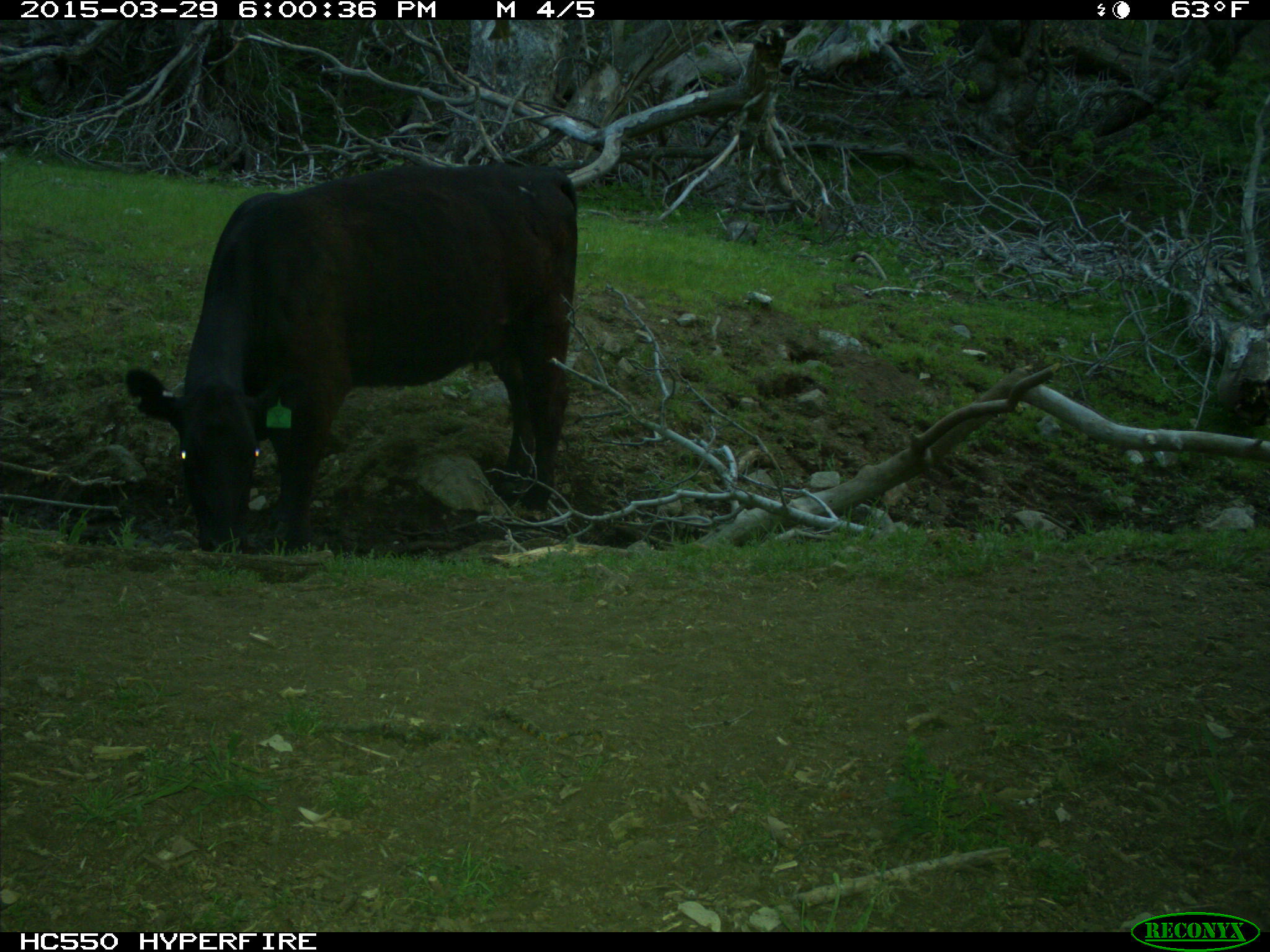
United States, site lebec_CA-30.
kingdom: Animalia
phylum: Chordata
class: Mammalia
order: Artiodactyla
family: Bovidae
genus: Bos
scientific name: Bos taurus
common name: domestic cow